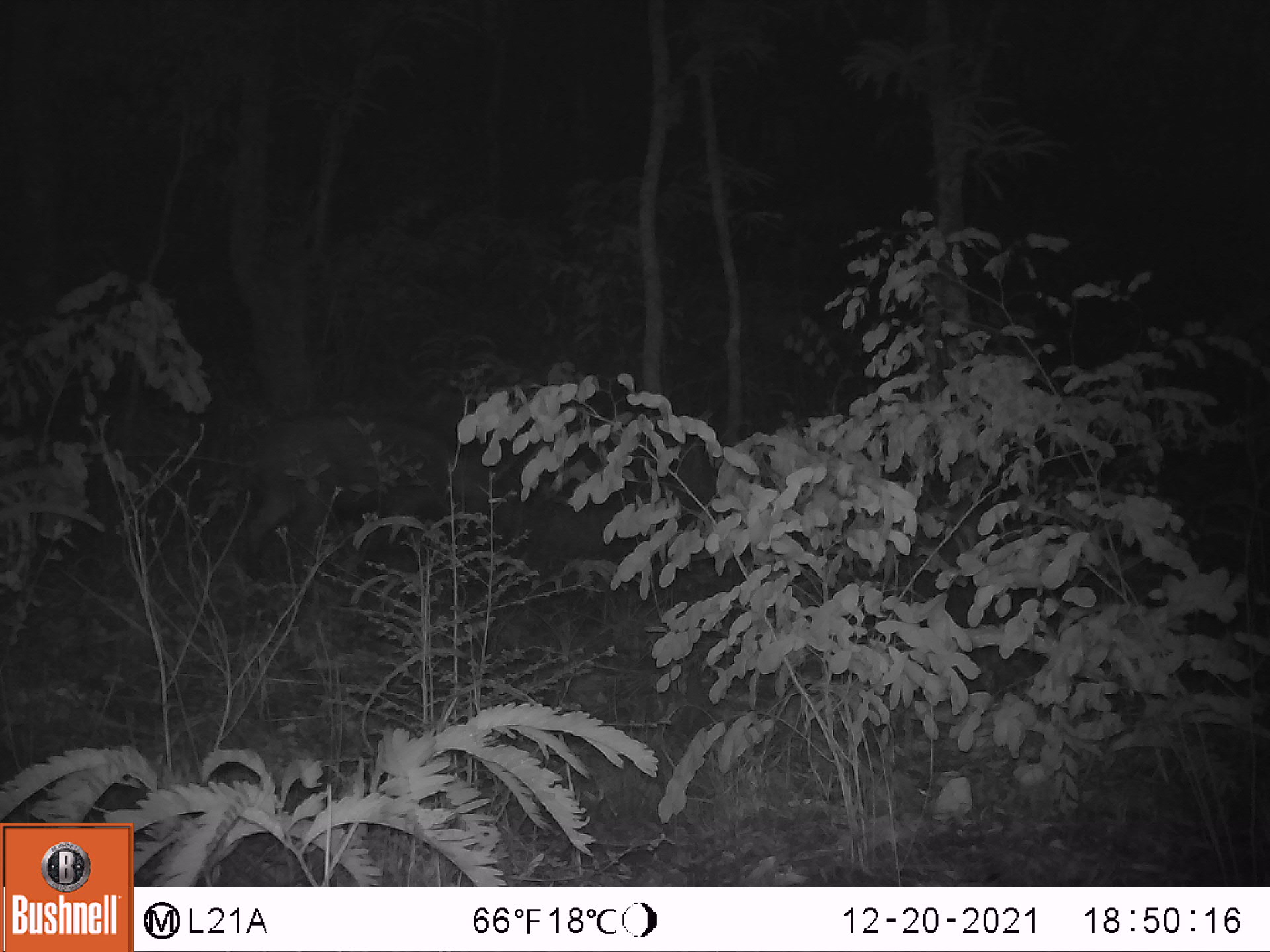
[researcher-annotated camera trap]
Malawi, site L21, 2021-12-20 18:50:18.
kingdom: Animalia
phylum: Chordata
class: Mammalia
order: Artiodactyla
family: Bovidae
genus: Sylvicapra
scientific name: Sylvicapra grimmia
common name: common duiker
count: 1